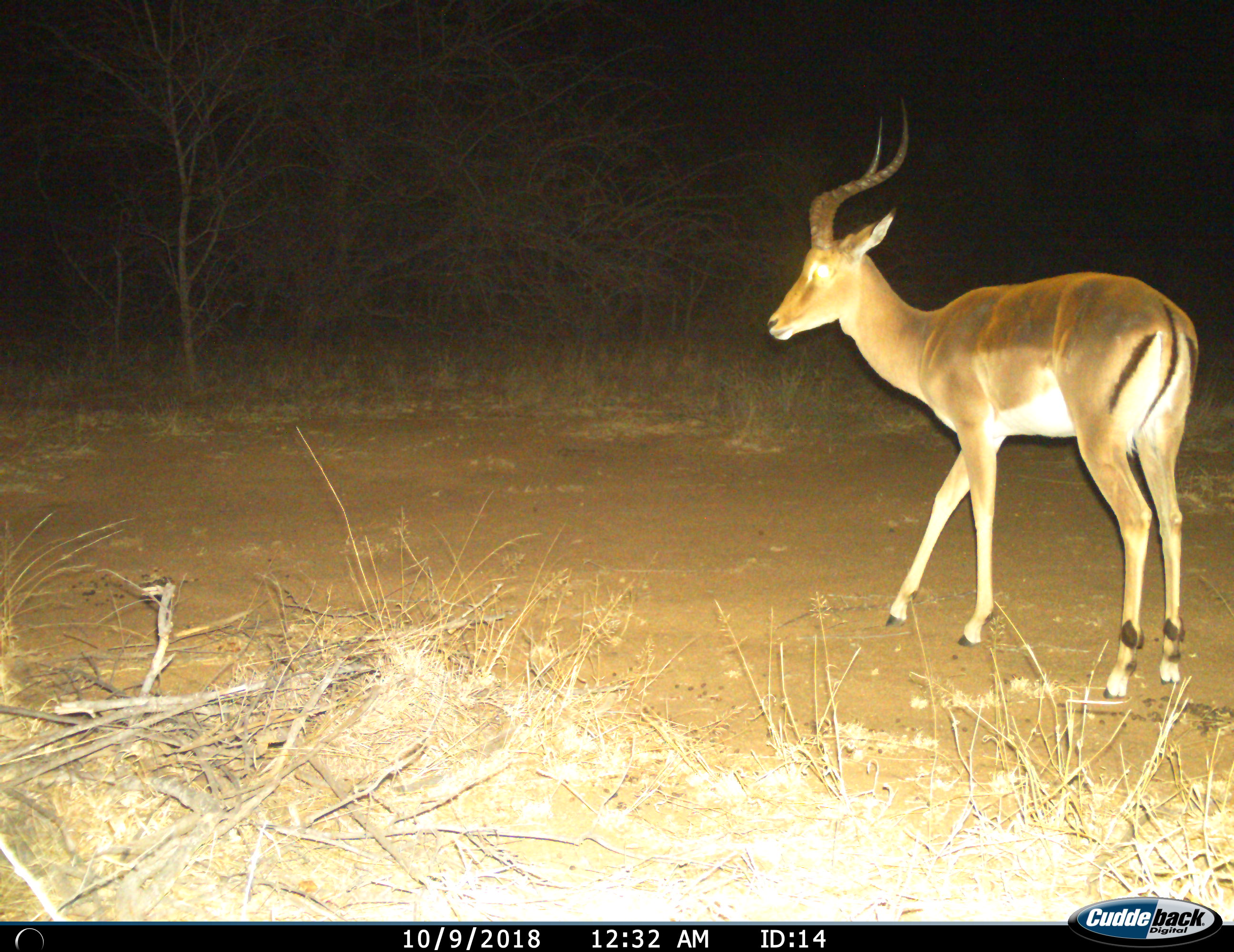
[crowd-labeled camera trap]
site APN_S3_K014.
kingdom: Animalia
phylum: Chordata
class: Mammalia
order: Artiodactyla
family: Bovidae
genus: Aepyceros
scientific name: Aepyceros melampus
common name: impala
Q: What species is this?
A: Impala (Aepyceros melampus).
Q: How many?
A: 1.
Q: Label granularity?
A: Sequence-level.